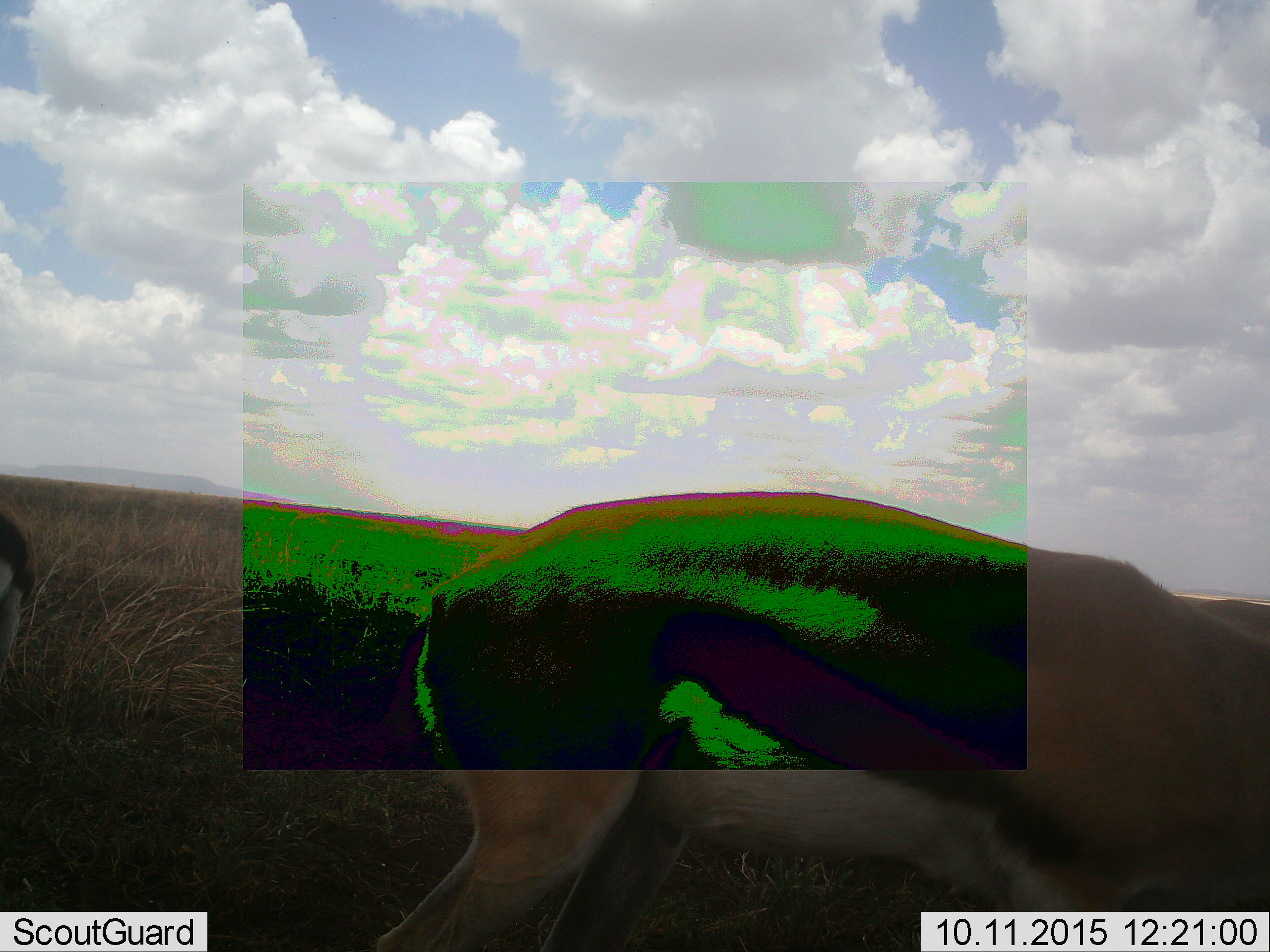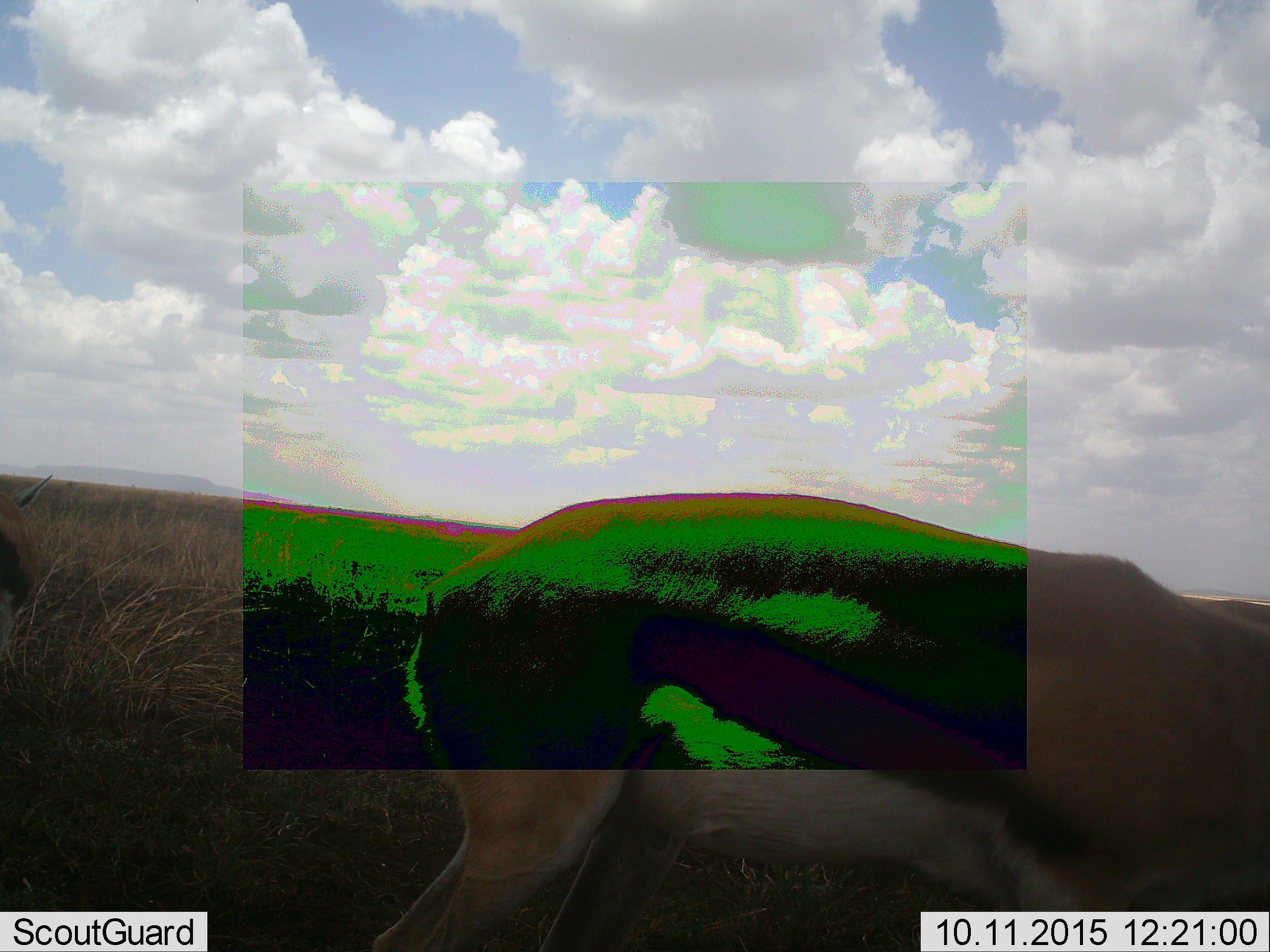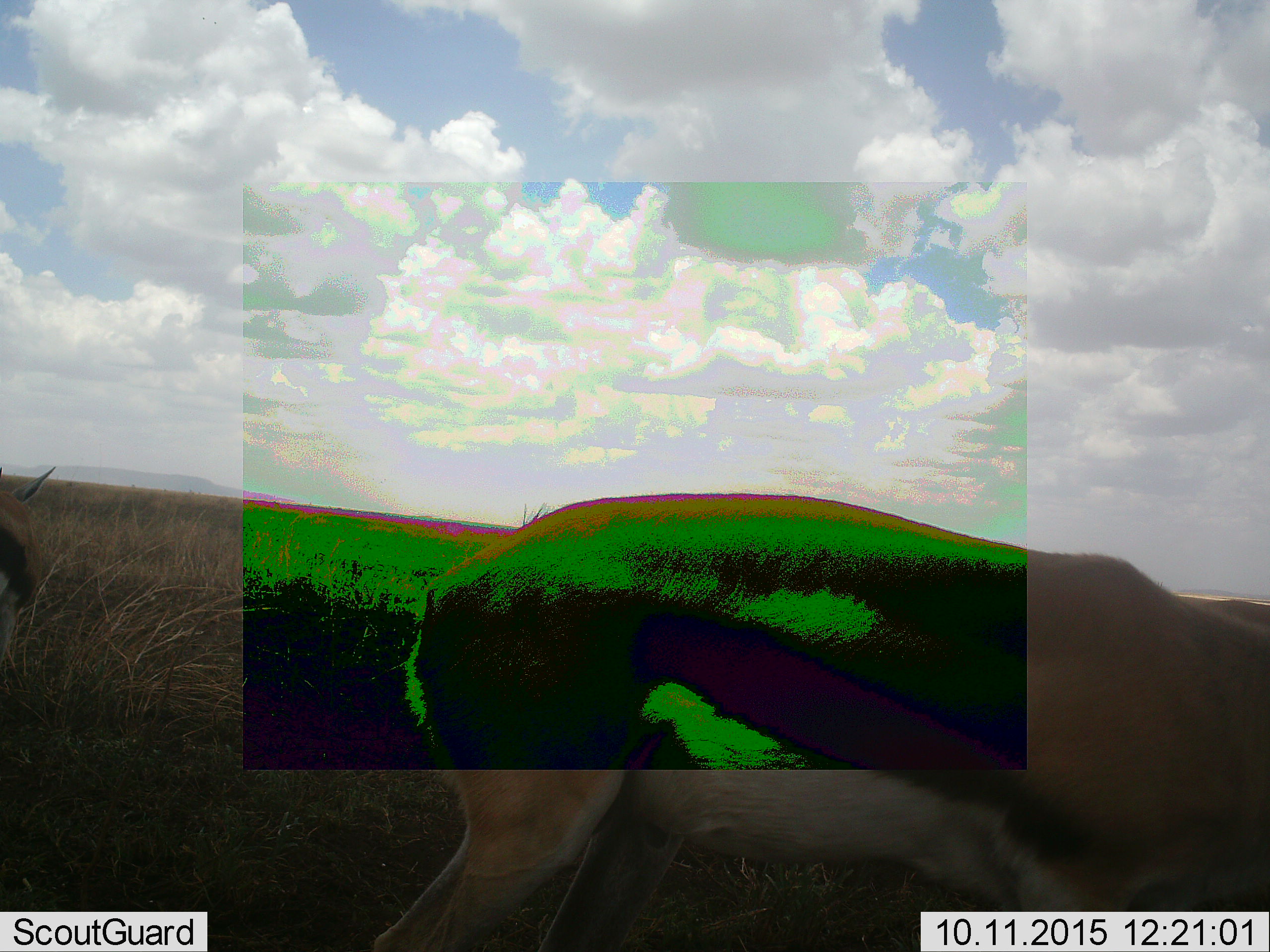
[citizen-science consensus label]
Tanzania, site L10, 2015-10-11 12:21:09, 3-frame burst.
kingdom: Animalia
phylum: Chordata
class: Mammalia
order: Artiodactyla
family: Bovidae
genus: Eudorcas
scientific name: Eudorcas thomsonii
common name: thomson's gazelle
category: gazellethomsons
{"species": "gazellethomsons (thomson's gazelle) (Eudorcas thomsonii)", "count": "2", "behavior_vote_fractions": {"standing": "67%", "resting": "0%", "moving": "17%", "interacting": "0%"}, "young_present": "0%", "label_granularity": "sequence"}